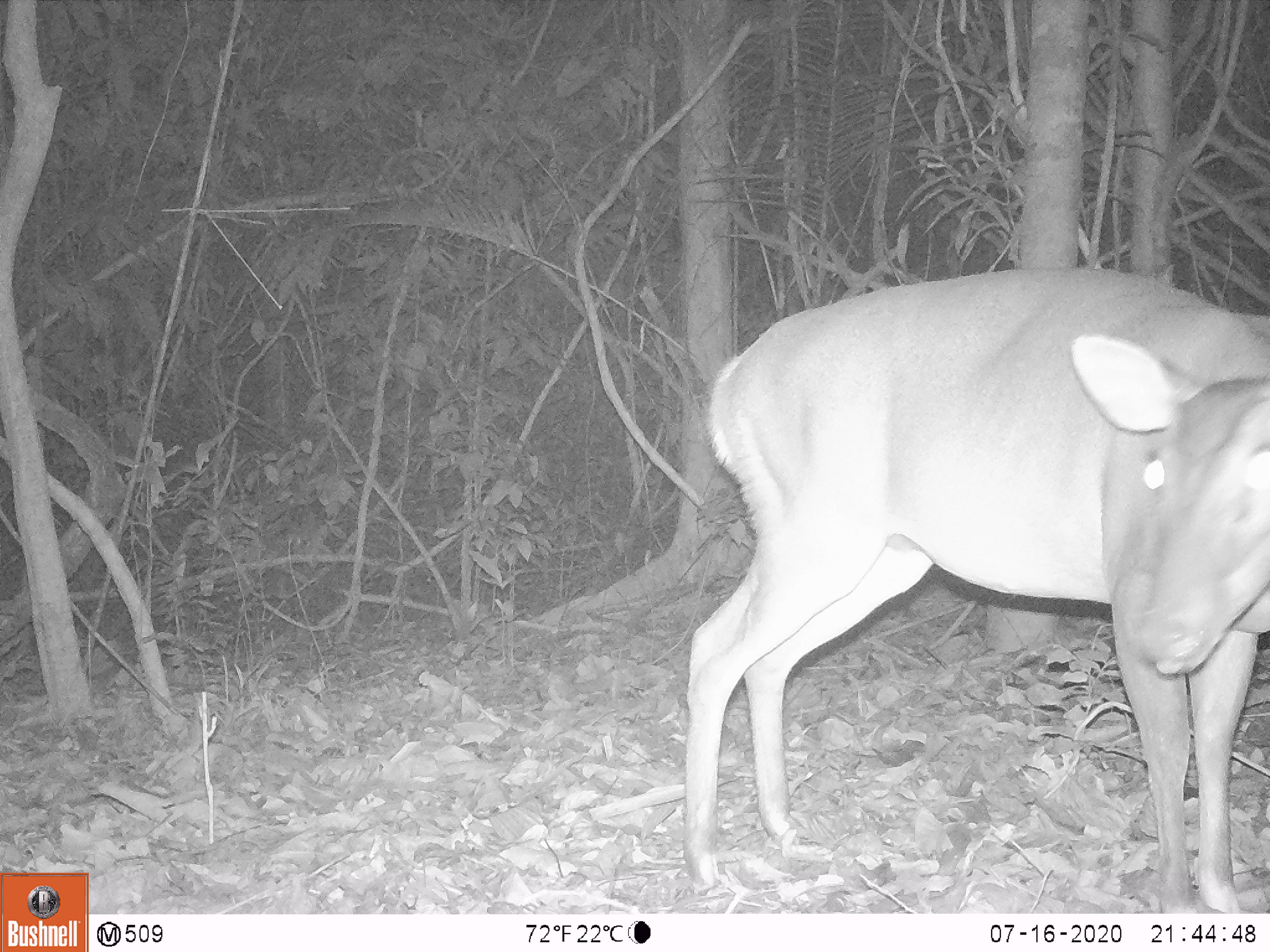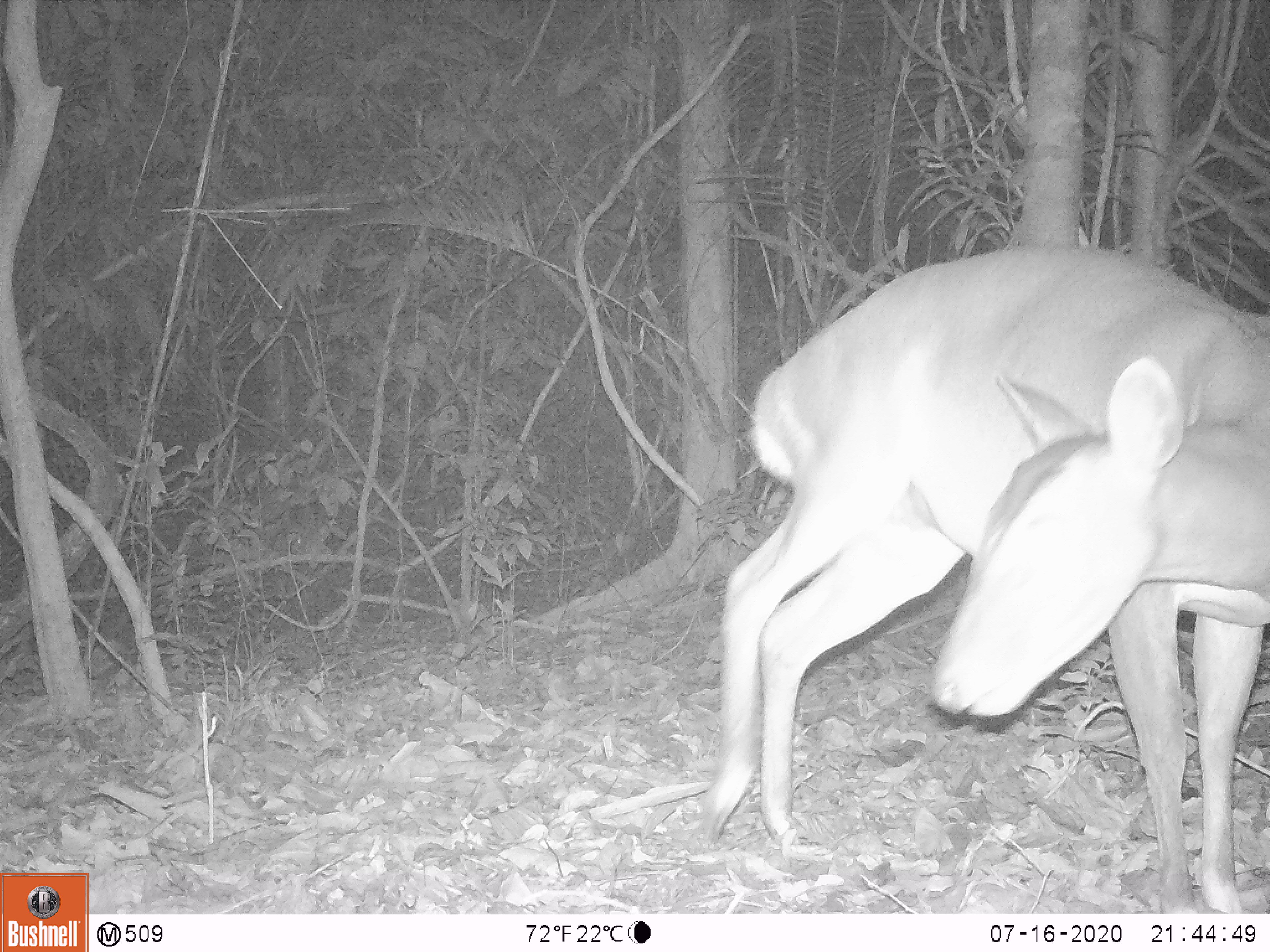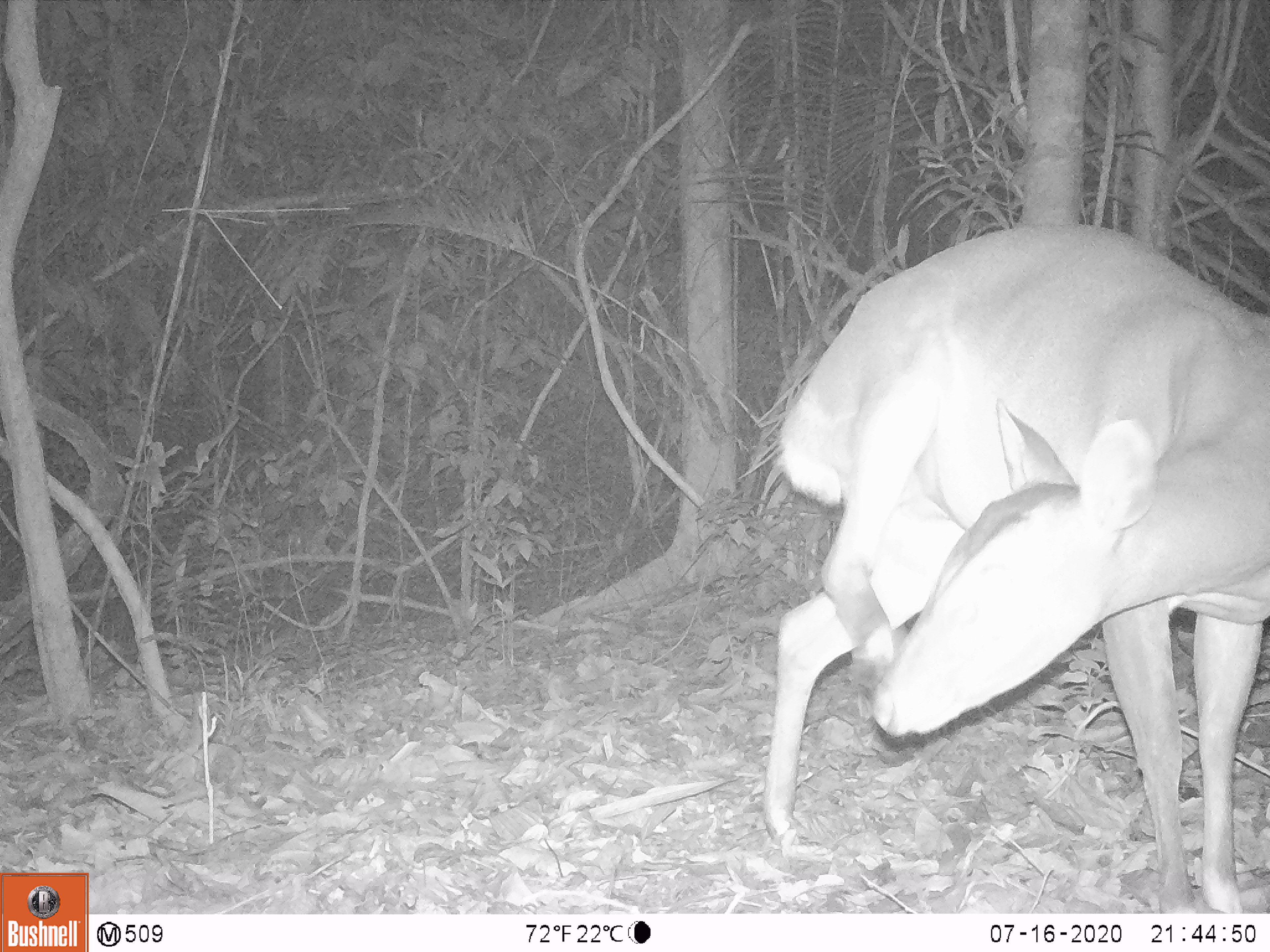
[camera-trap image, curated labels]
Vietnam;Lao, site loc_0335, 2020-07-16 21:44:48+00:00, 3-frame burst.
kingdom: Animalia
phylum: Chordata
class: Mammalia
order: Artiodactyla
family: Cervidae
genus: Muntiacus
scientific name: Muntiacus vuquangensis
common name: large-antlered muntjac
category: large antlered muntjac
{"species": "large antlered muntjac (large-antlered muntjac) (Muntiacus vuquangensis)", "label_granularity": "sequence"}